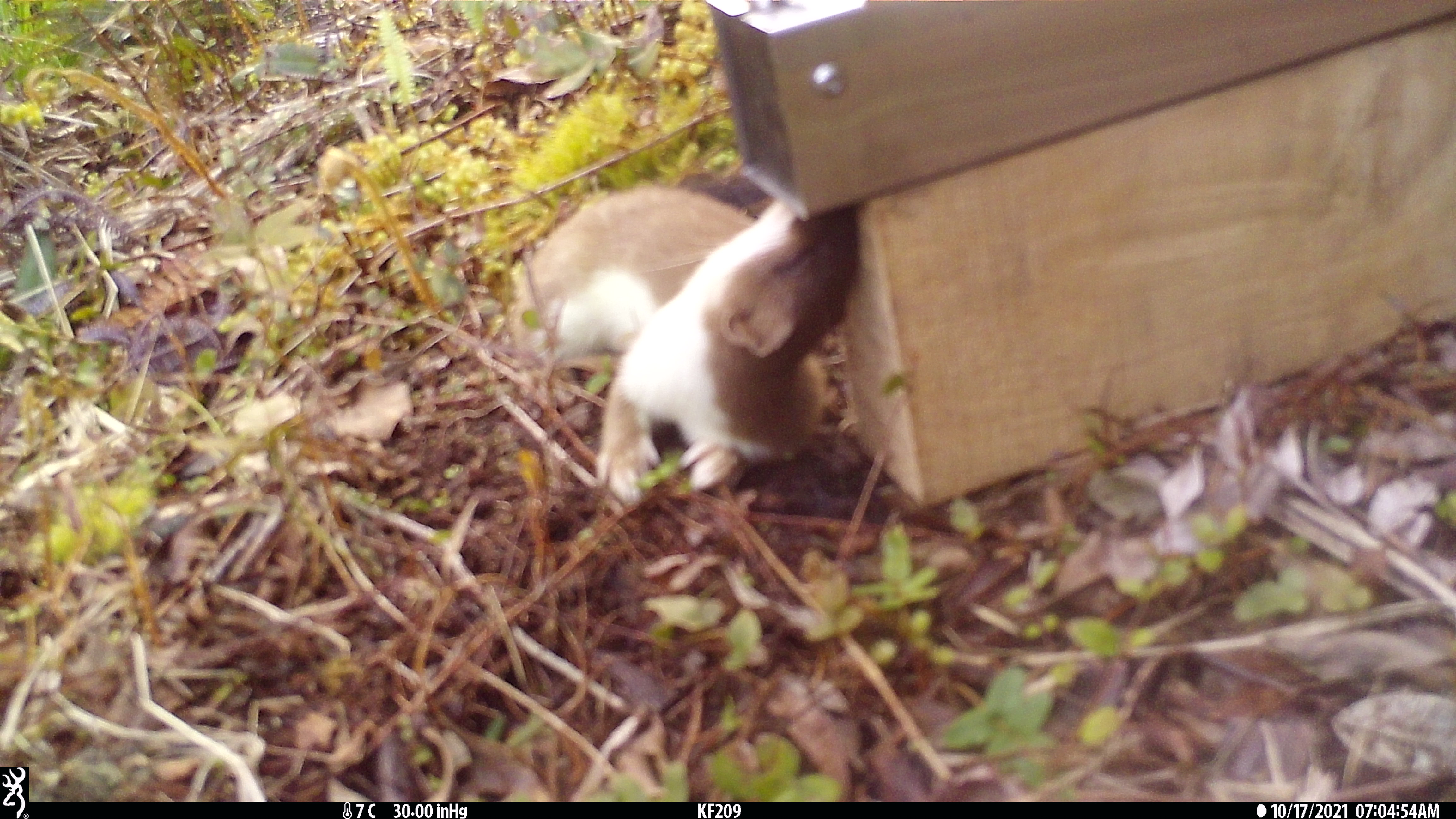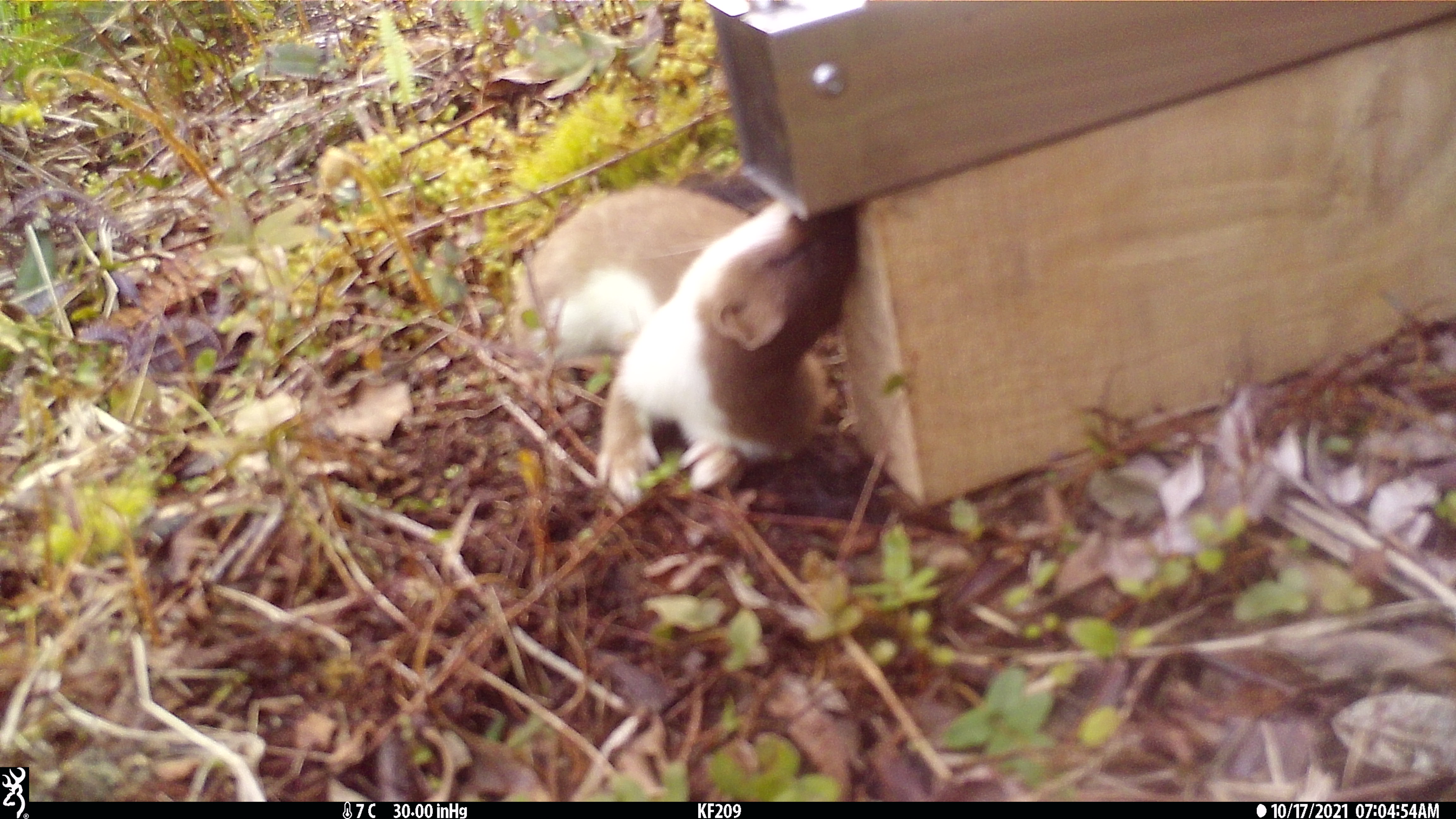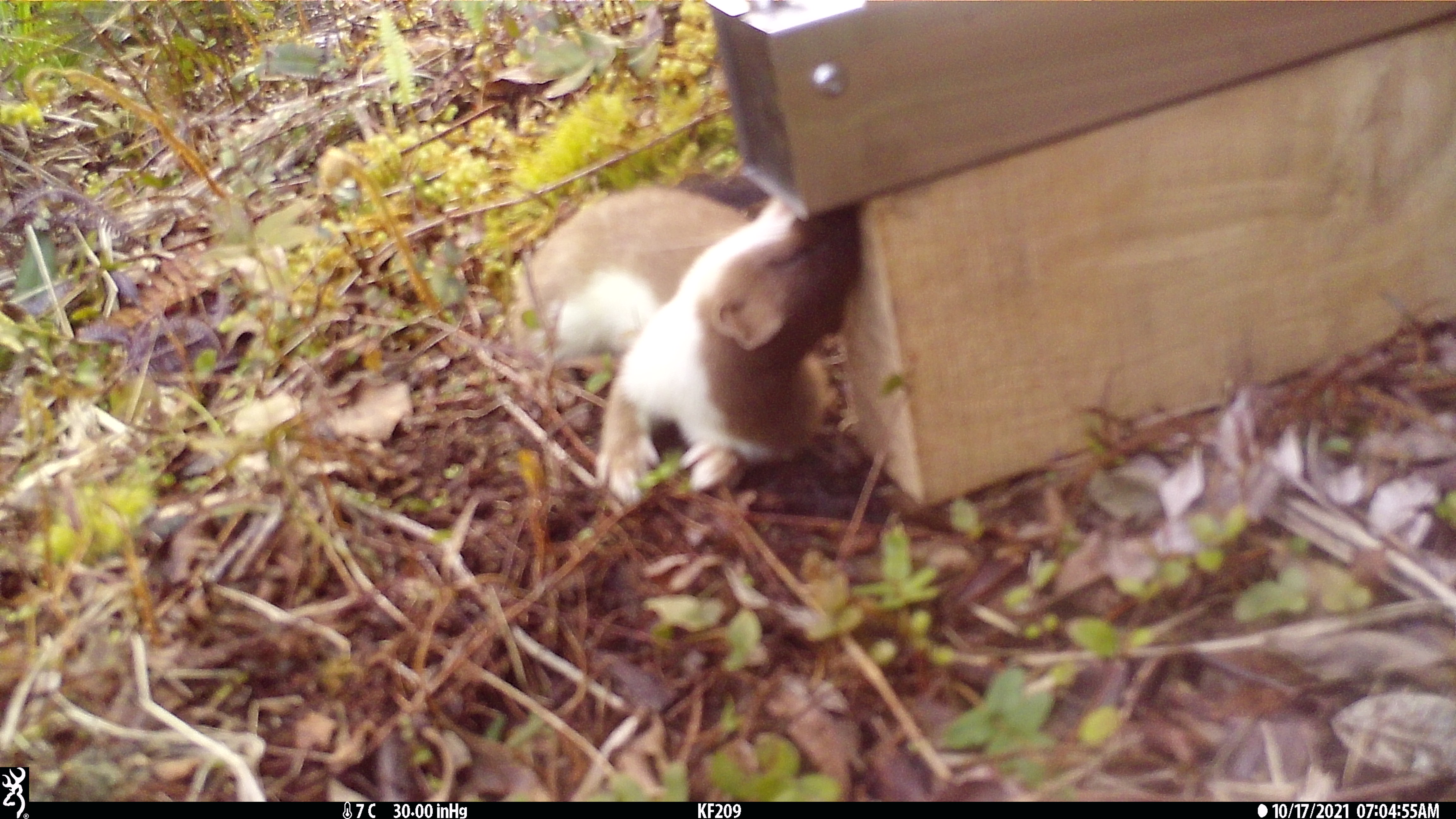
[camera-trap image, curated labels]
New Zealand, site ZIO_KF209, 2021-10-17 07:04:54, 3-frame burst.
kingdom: Animalia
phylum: Chordata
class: Mammalia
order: Carnivora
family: Mustelidae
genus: Mustela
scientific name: Mustela erminea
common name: stoat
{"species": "stoat (Mustela erminea)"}